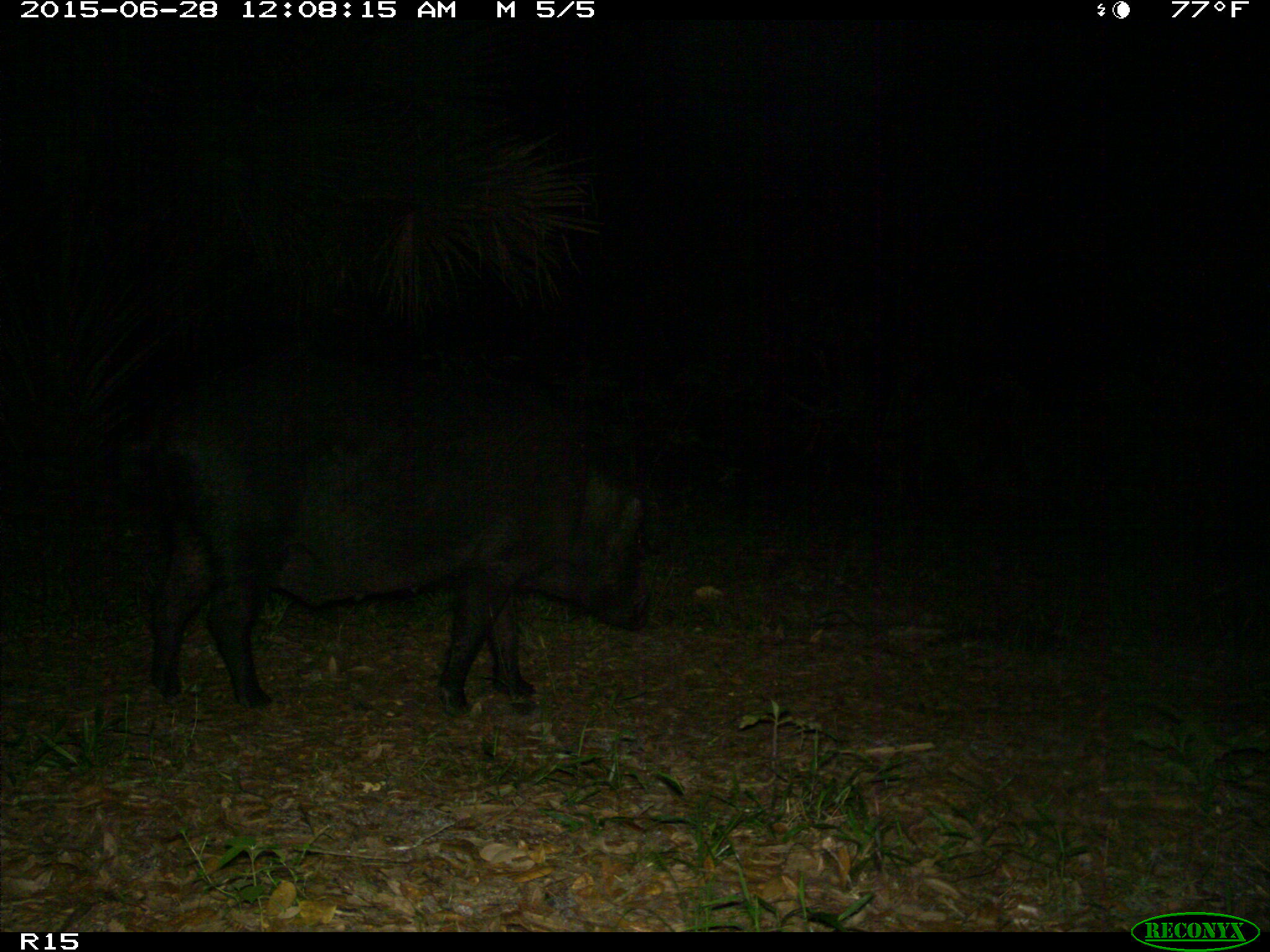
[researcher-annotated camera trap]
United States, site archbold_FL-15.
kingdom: Animalia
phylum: Chordata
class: Mammalia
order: Artiodactyla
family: Suidae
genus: Sus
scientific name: Sus scrofa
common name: wild boar